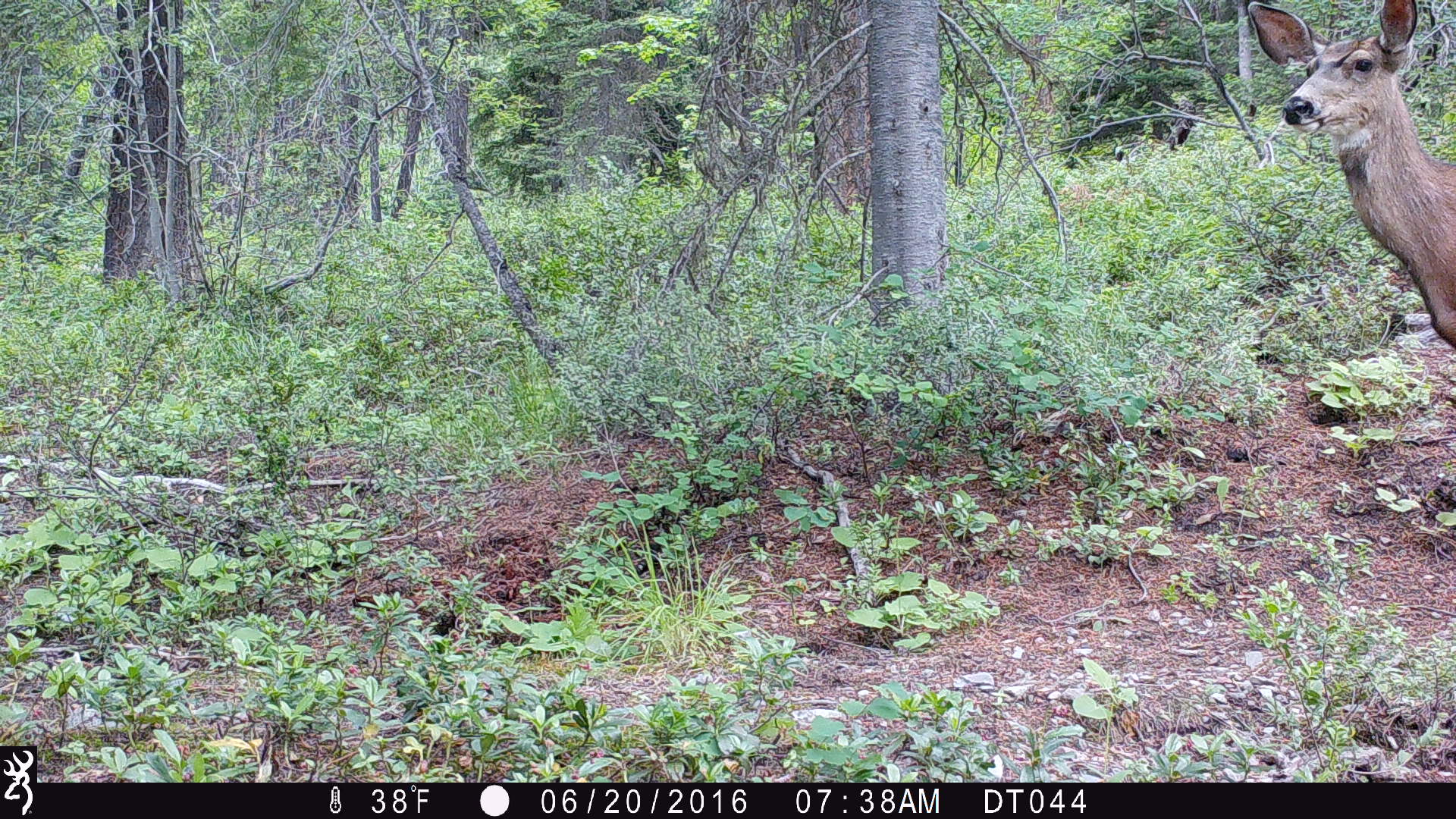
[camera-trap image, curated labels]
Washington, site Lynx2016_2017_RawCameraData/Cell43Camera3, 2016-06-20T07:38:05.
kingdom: Animalia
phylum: Chordata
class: Mammalia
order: Artiodactyla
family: Cervidae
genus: Odocoileus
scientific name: Odocoileus hemionus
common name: mule deer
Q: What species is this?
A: Odocoileus hemionus (mule deer).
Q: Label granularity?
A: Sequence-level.